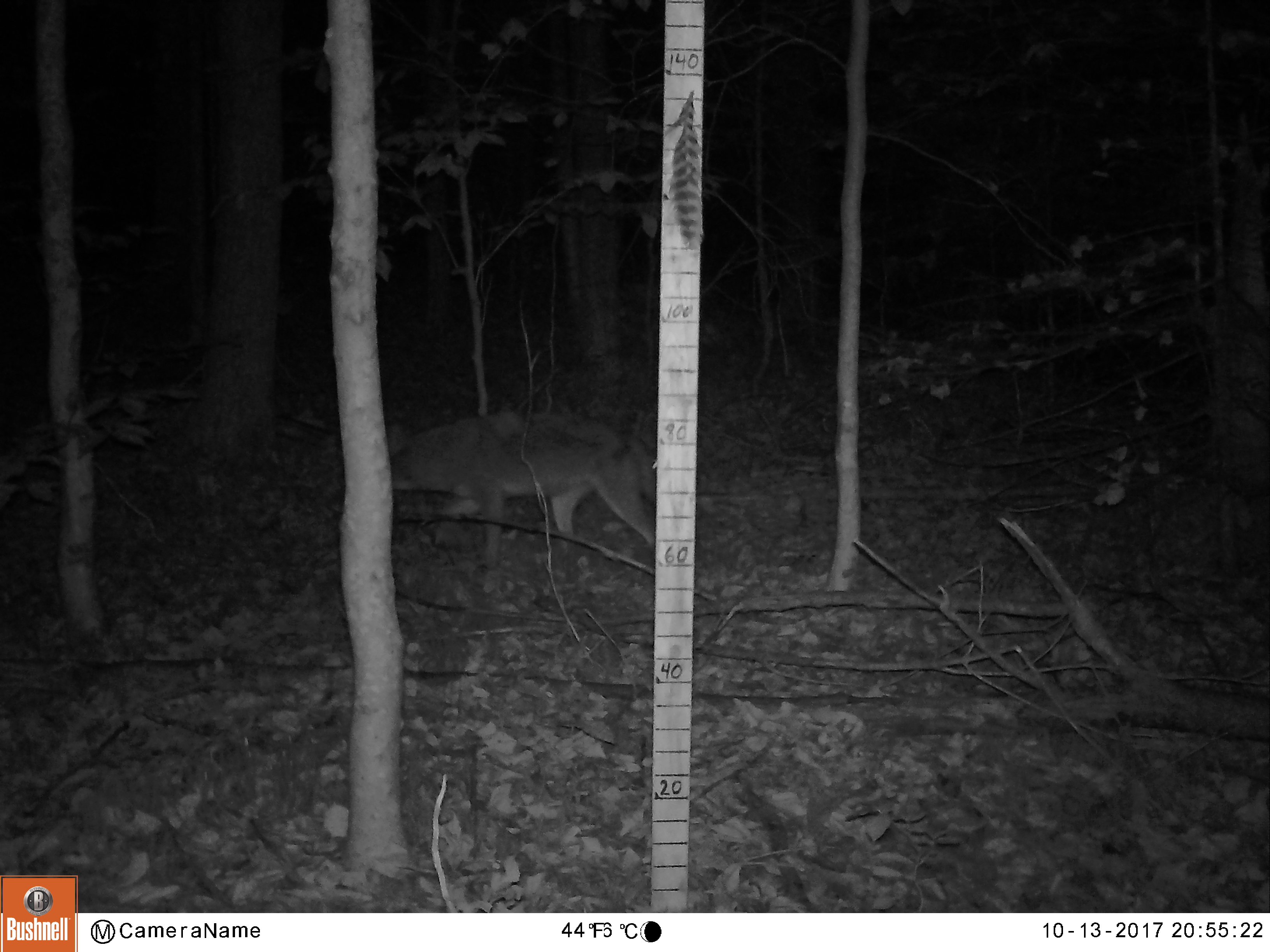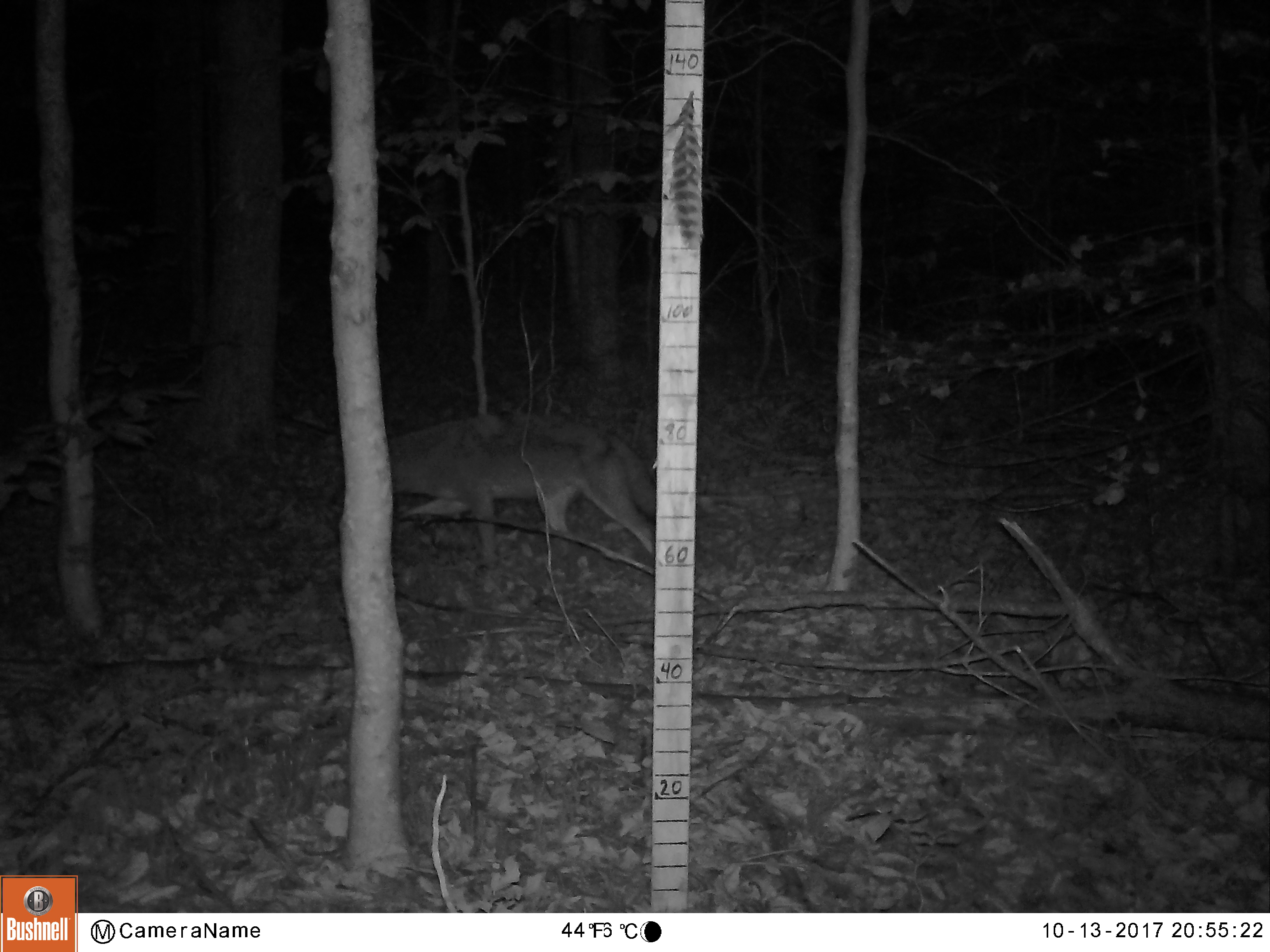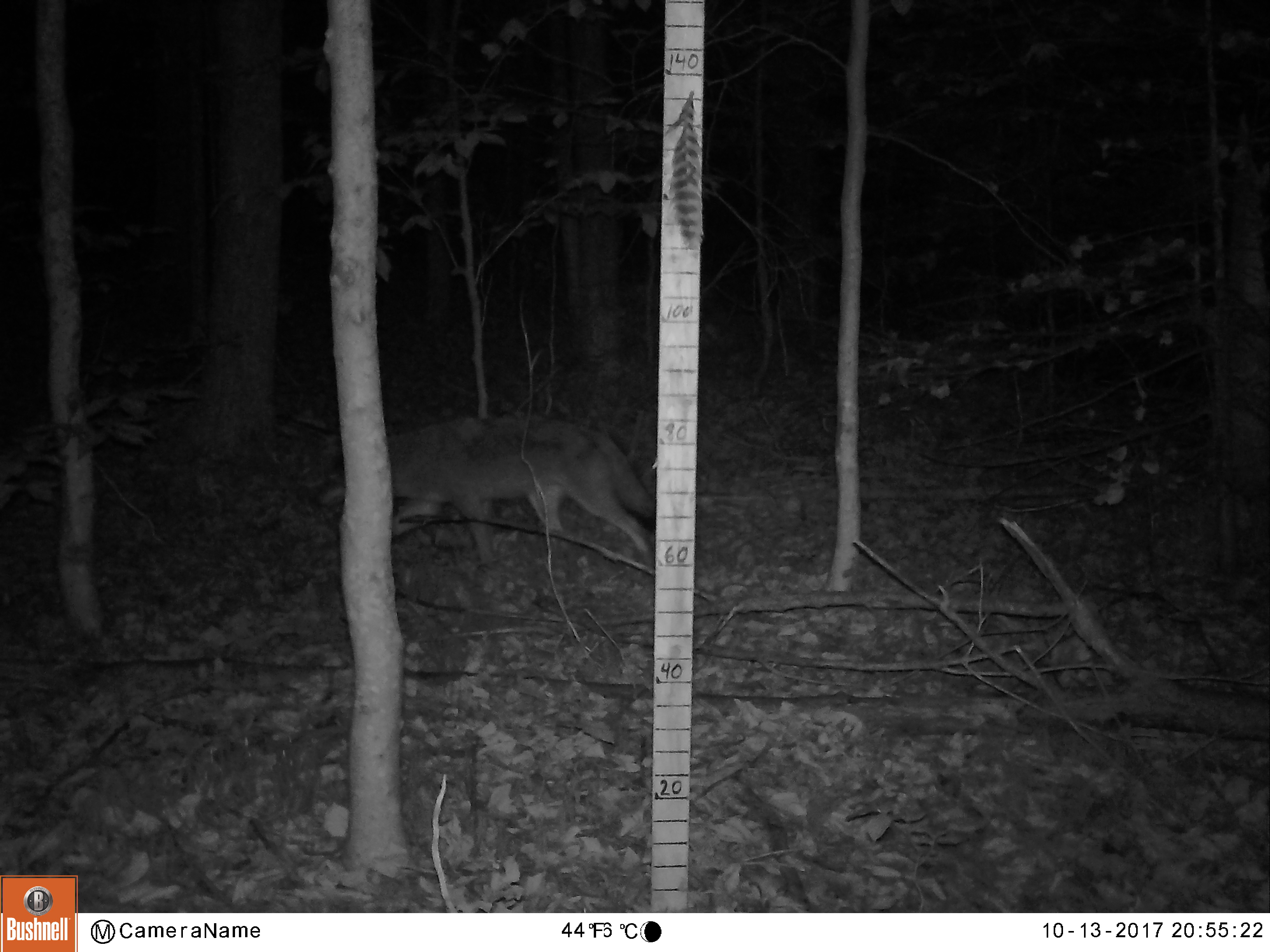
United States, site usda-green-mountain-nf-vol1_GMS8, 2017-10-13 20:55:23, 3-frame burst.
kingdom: Animalia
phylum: Chordata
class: Mammalia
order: Carnivora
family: Canidae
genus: Canis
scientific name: Canis latrans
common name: coyote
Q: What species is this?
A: Coyote (Canis latrans).